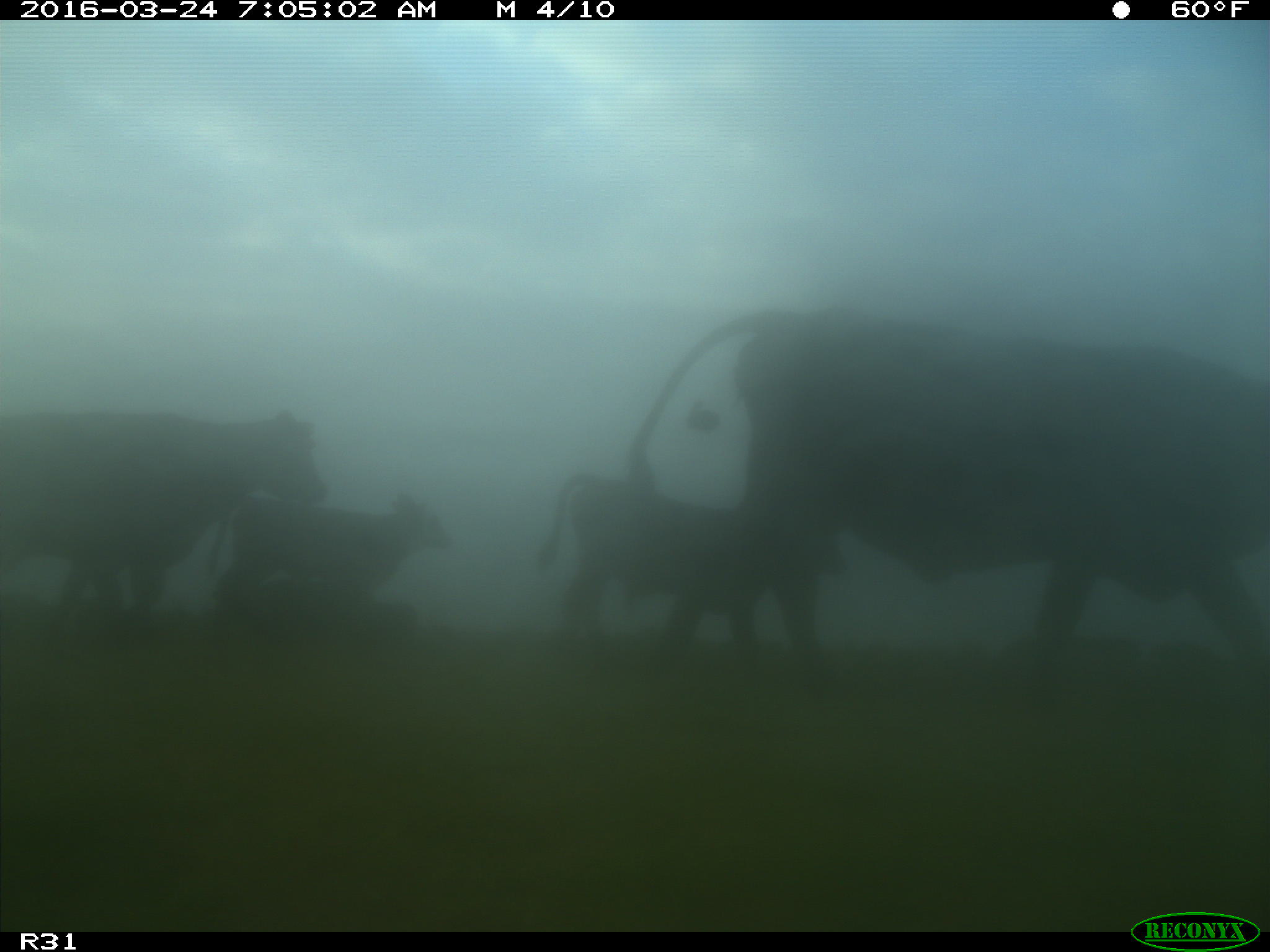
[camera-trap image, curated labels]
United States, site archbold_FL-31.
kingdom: Animalia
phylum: Chordata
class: Mammalia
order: Artiodactyla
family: Bovidae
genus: Bos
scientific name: Bos taurus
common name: domestic cow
Bos taurus (domestic cow).